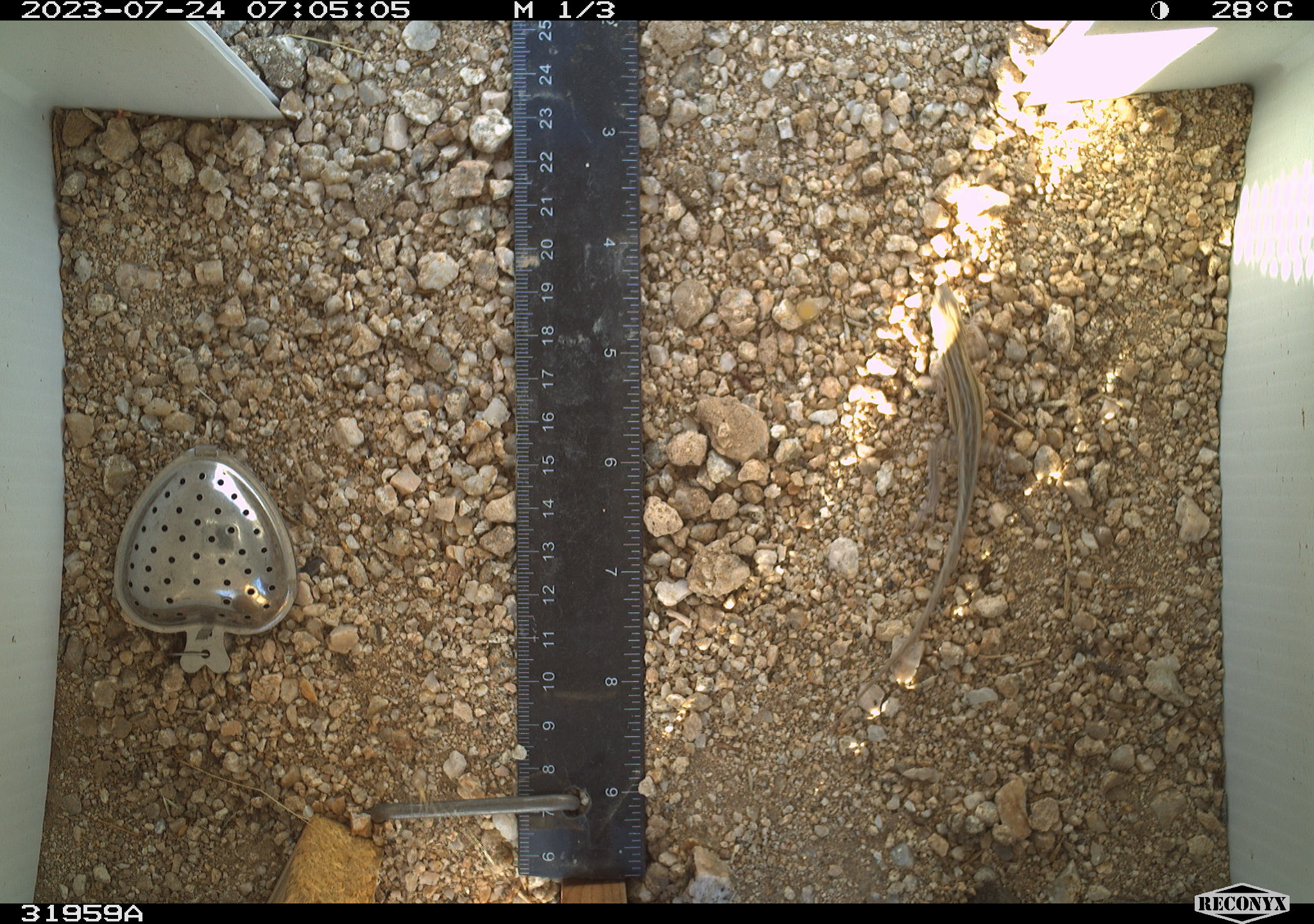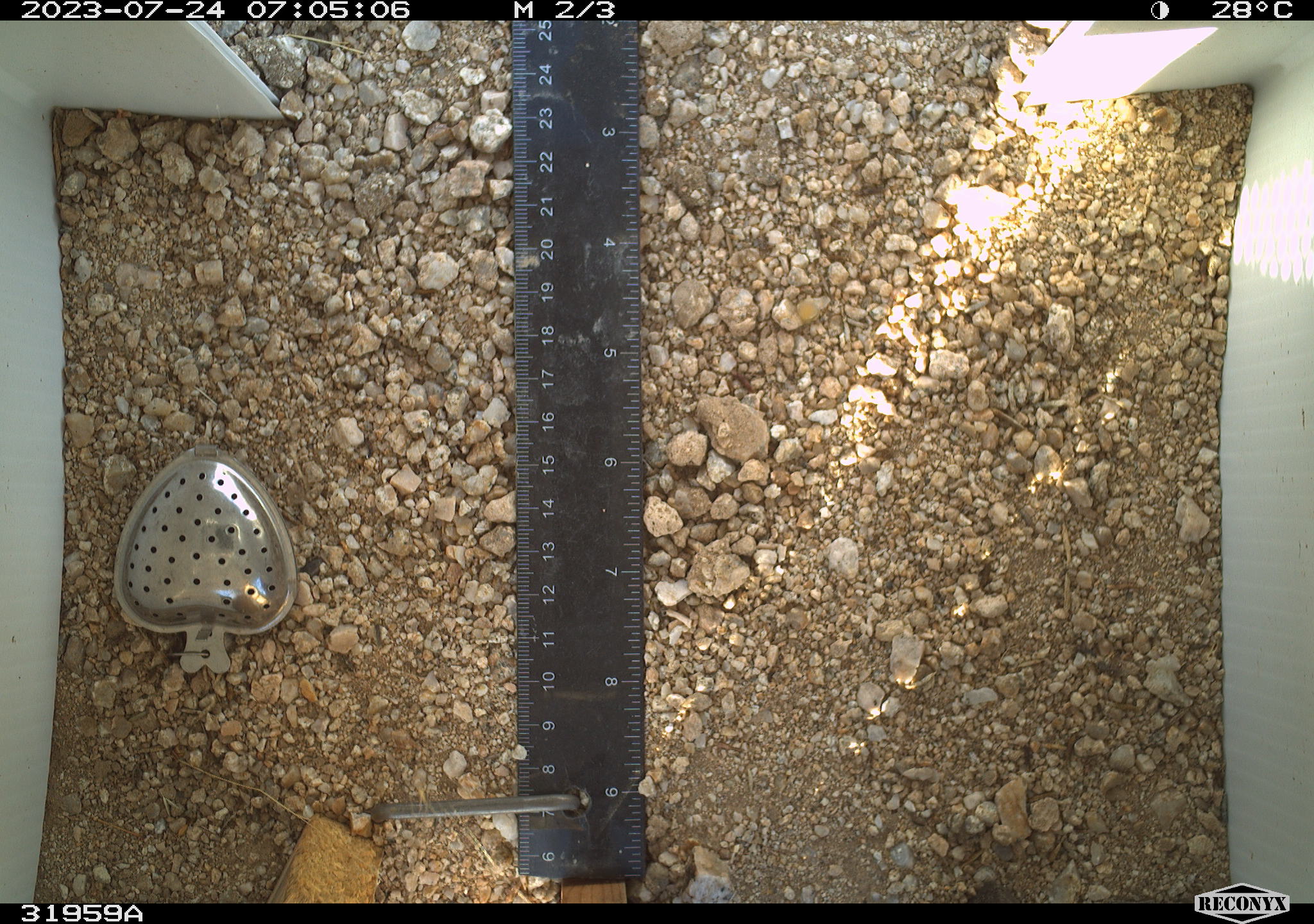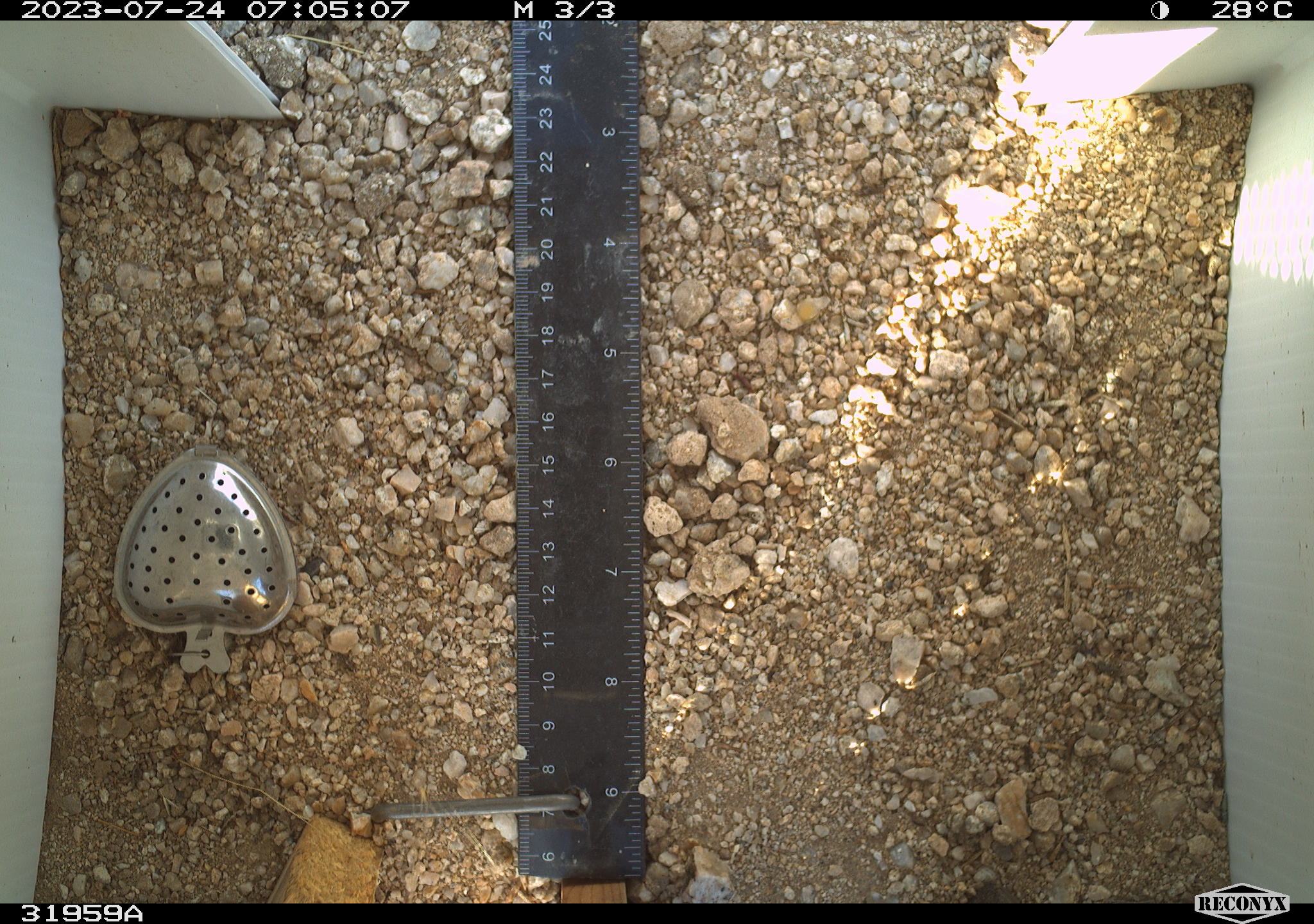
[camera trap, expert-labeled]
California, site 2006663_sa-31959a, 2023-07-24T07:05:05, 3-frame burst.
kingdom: Animalia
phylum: Chordata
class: Reptilia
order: Squamata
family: Teiidae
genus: Aspidoscelis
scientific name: Aspidoscelis tigris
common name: western whiptail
Western whiptail (Aspidoscelis tigris).